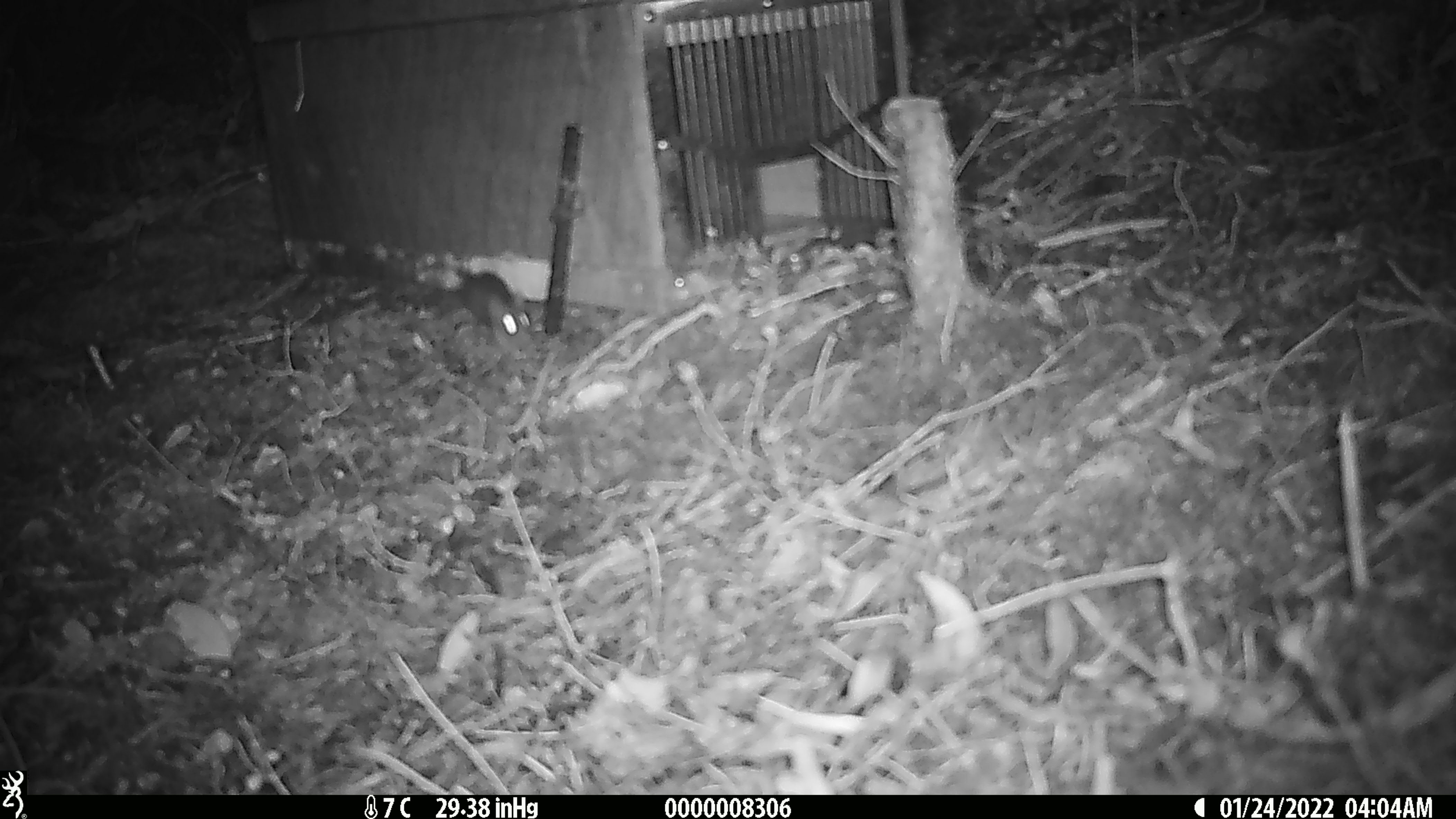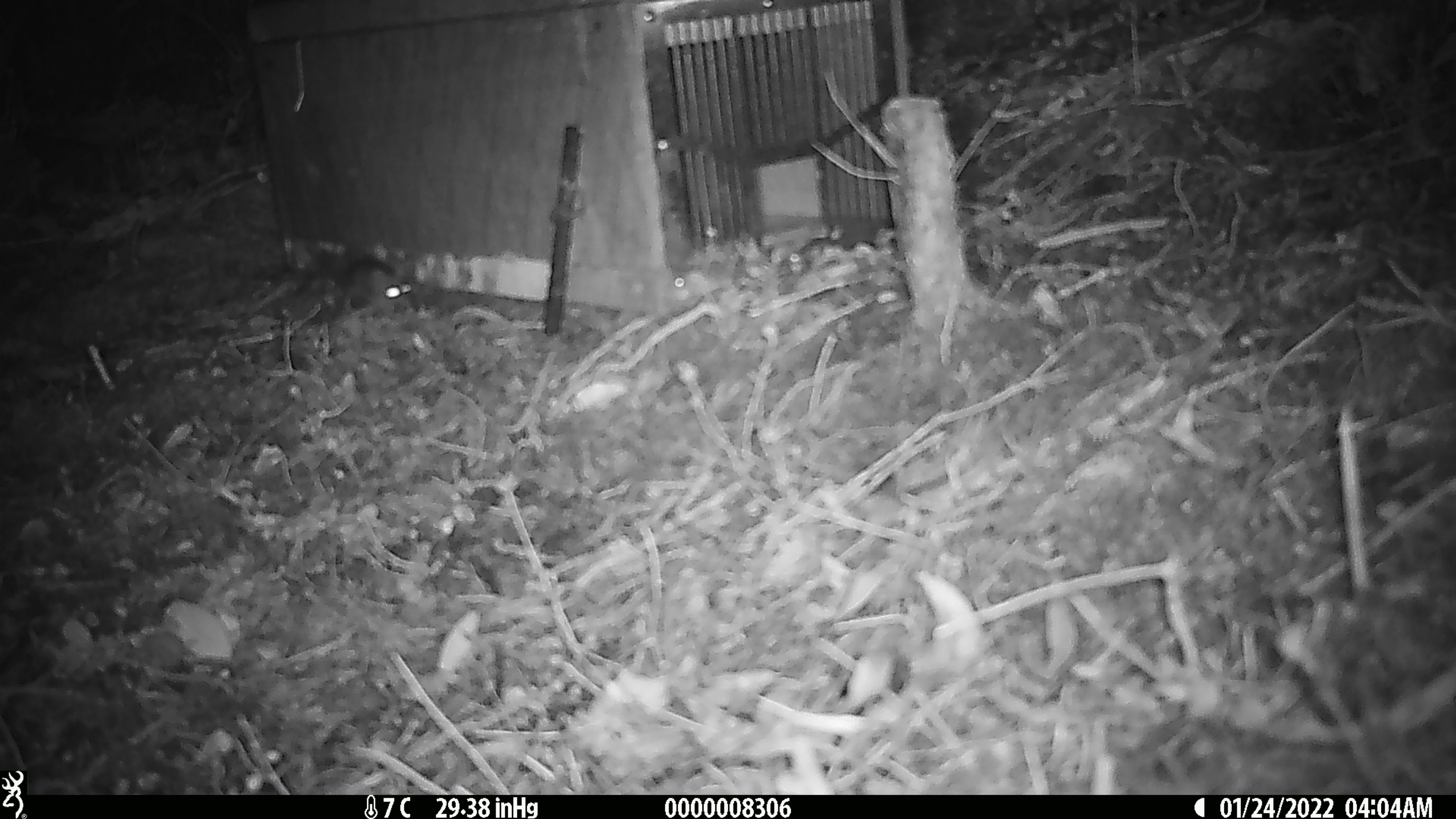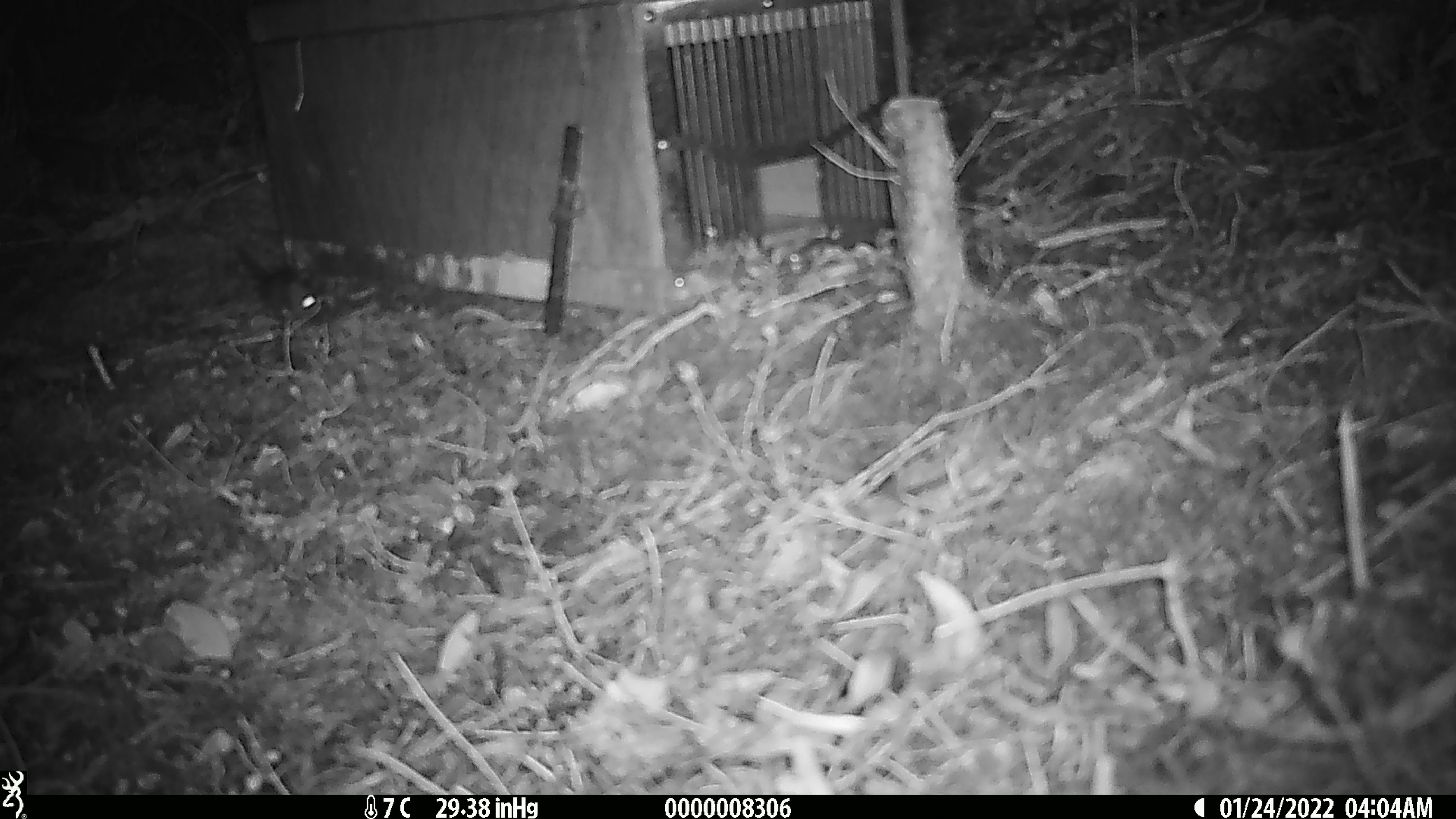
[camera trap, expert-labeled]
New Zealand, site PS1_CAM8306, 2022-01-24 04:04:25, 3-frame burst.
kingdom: Animalia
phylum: Chordata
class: Mammalia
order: Rodentia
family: Muridae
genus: Mus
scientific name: Mus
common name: mouse